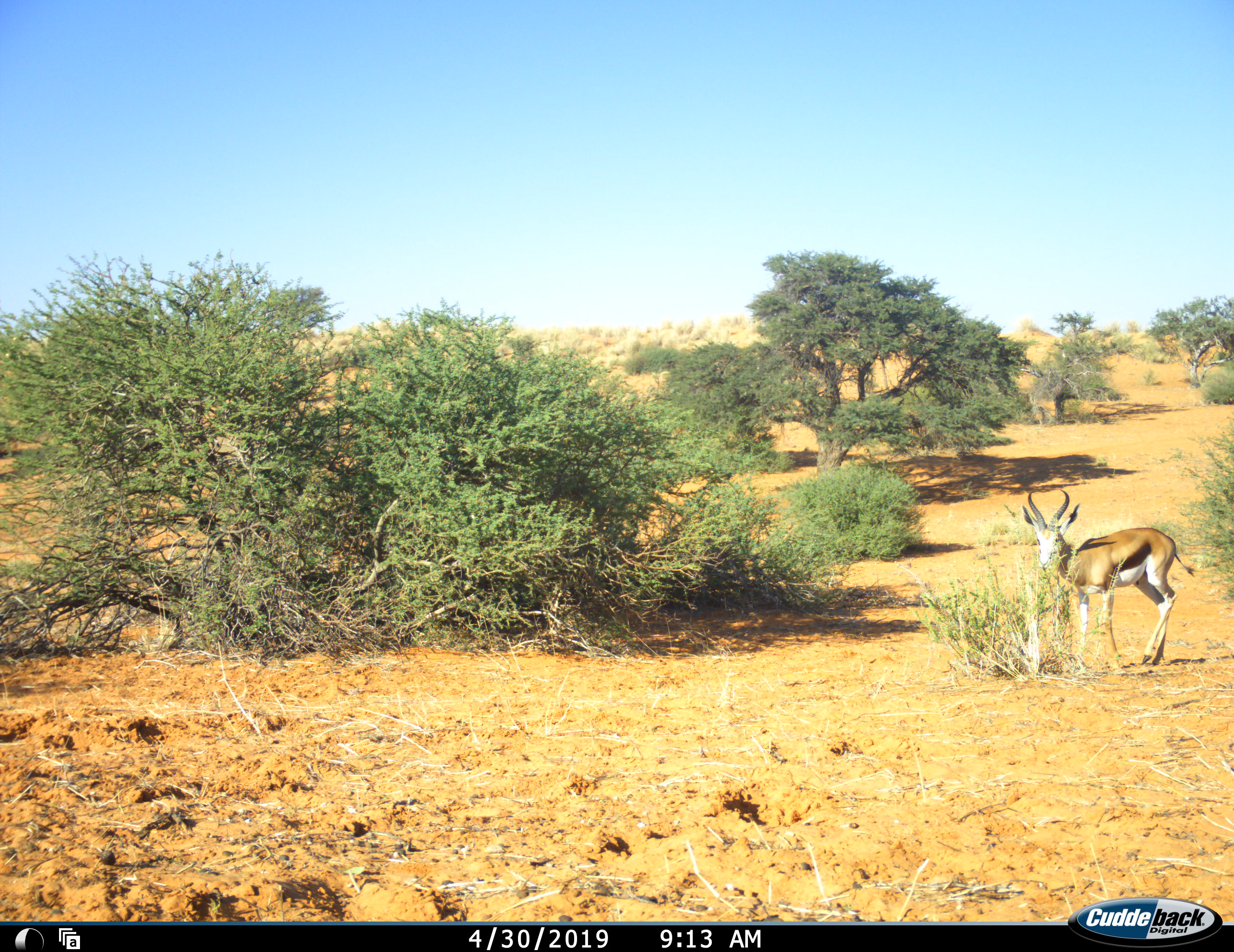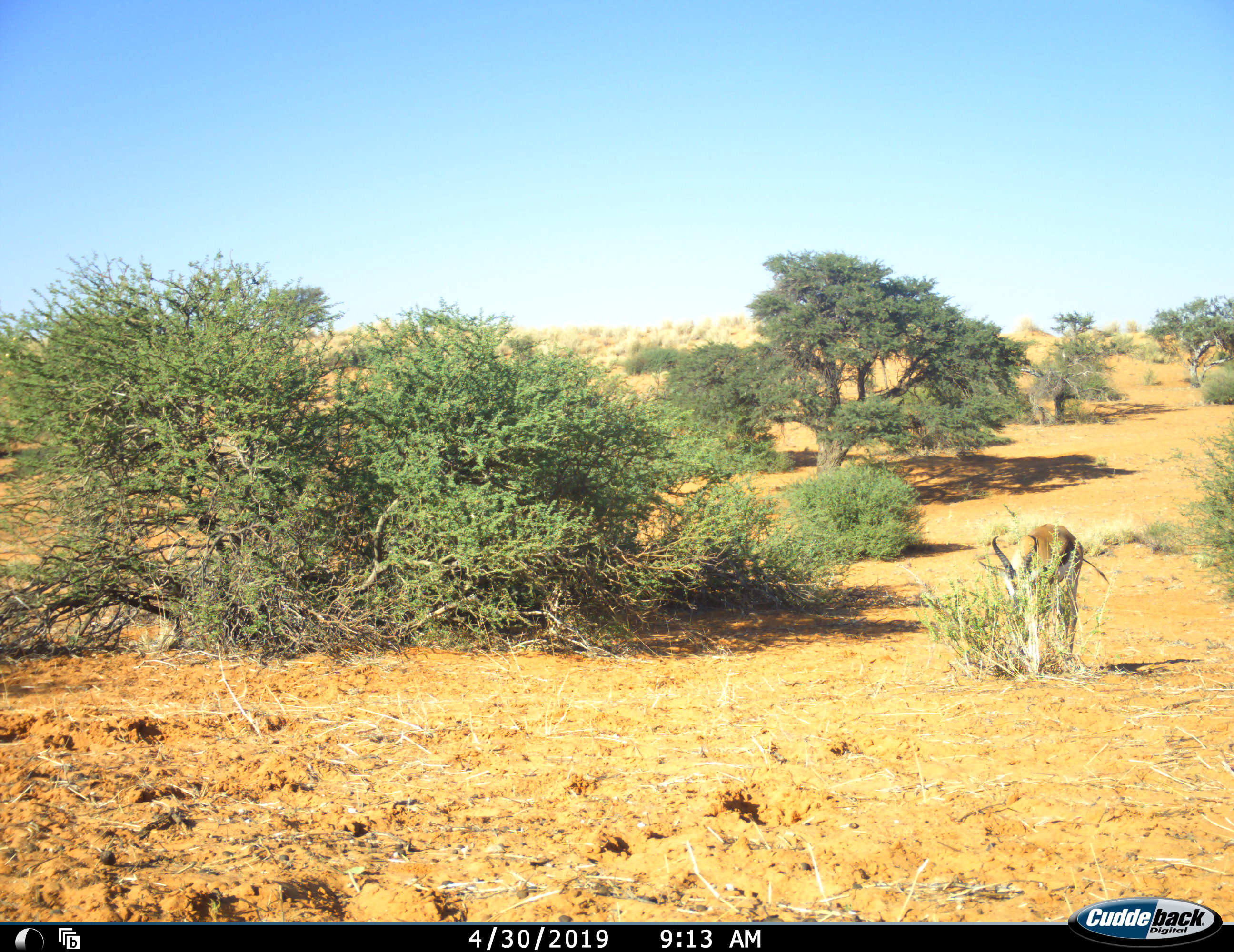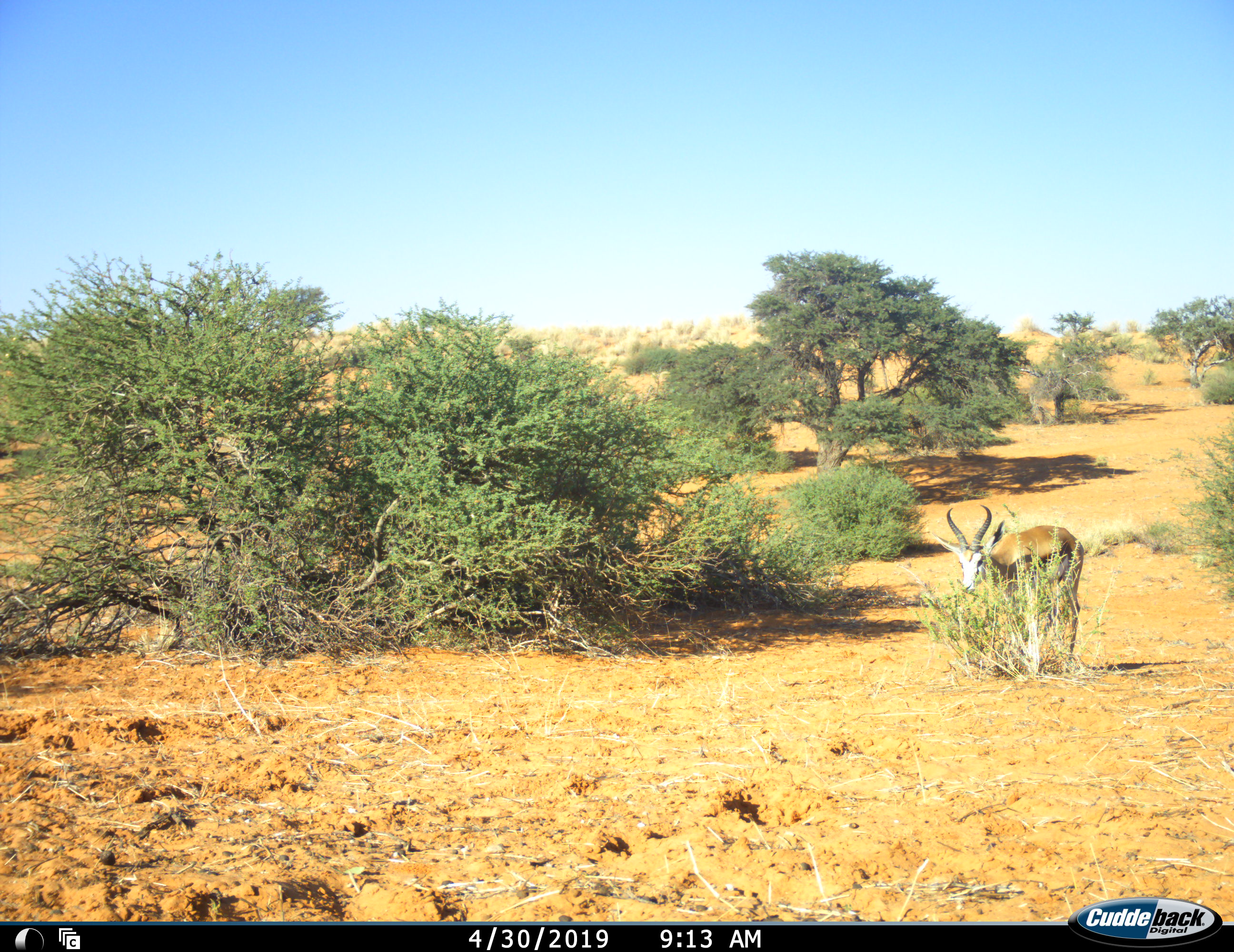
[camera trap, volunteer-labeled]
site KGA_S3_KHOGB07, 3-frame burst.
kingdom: Animalia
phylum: Chordata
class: Mammalia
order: Artiodactyla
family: Bovidae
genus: Antidorcas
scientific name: Antidorcas marsupialis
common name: springbok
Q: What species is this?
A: Springbok (Antidorcas marsupialis).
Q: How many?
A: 1.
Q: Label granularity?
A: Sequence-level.